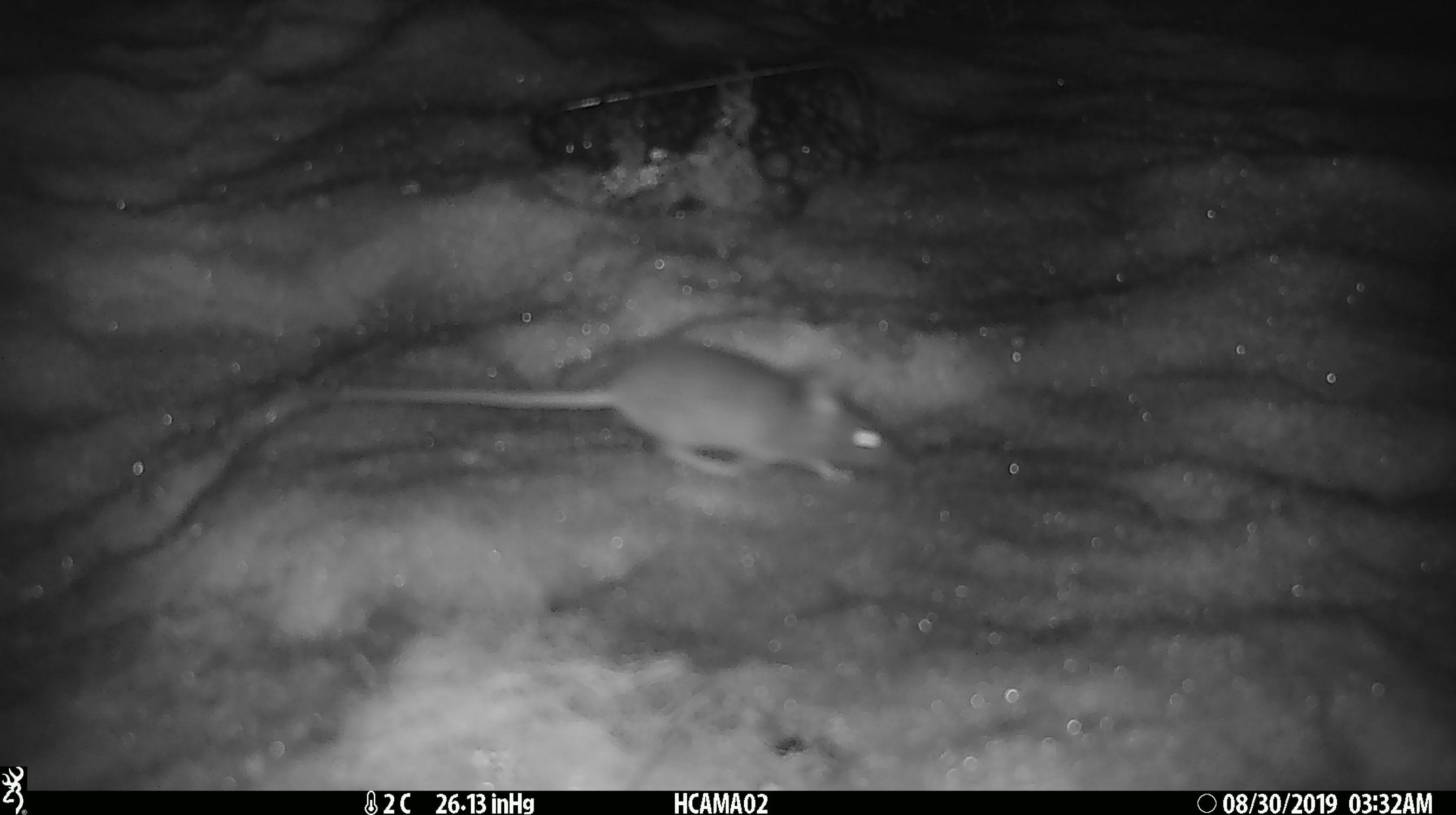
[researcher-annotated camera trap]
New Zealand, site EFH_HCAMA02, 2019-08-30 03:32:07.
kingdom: Animalia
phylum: Chordata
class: Mammalia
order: Rodentia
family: Muridae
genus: Mus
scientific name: Mus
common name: mouse